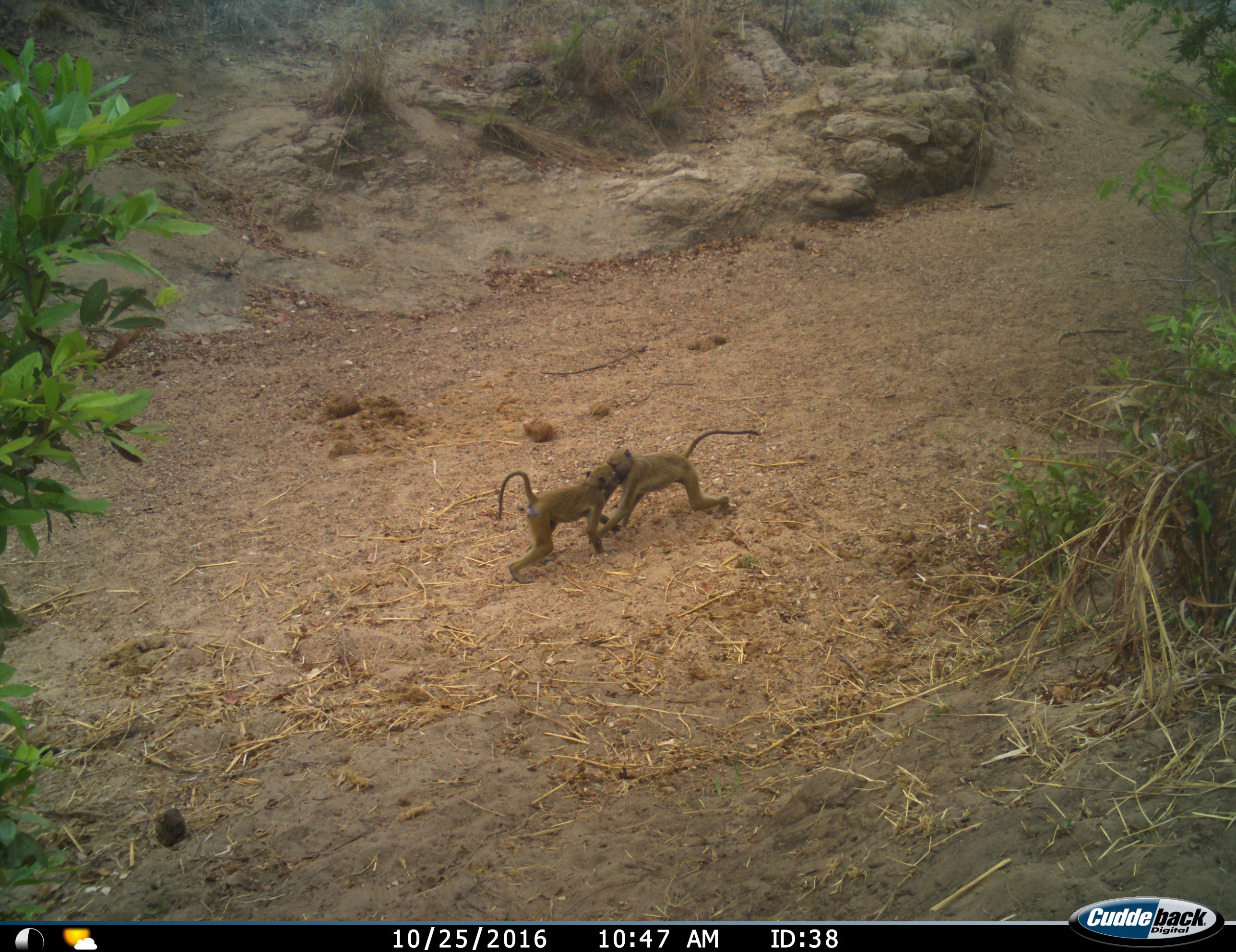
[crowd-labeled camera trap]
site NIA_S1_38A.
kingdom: Animalia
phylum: Chordata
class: Mammalia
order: Primates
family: Cercopithecidae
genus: Papio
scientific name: Papio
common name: baboon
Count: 2.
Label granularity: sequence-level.